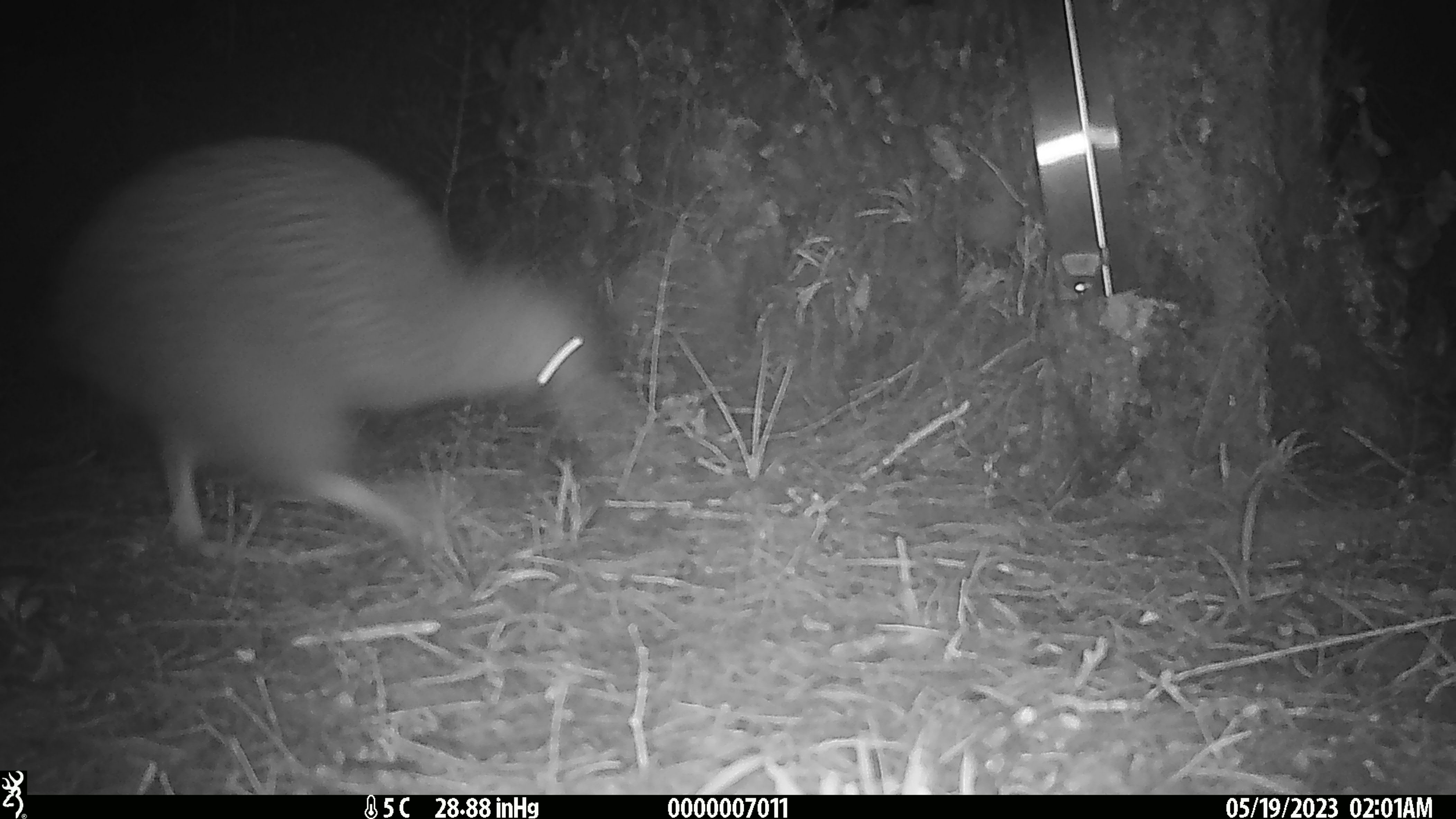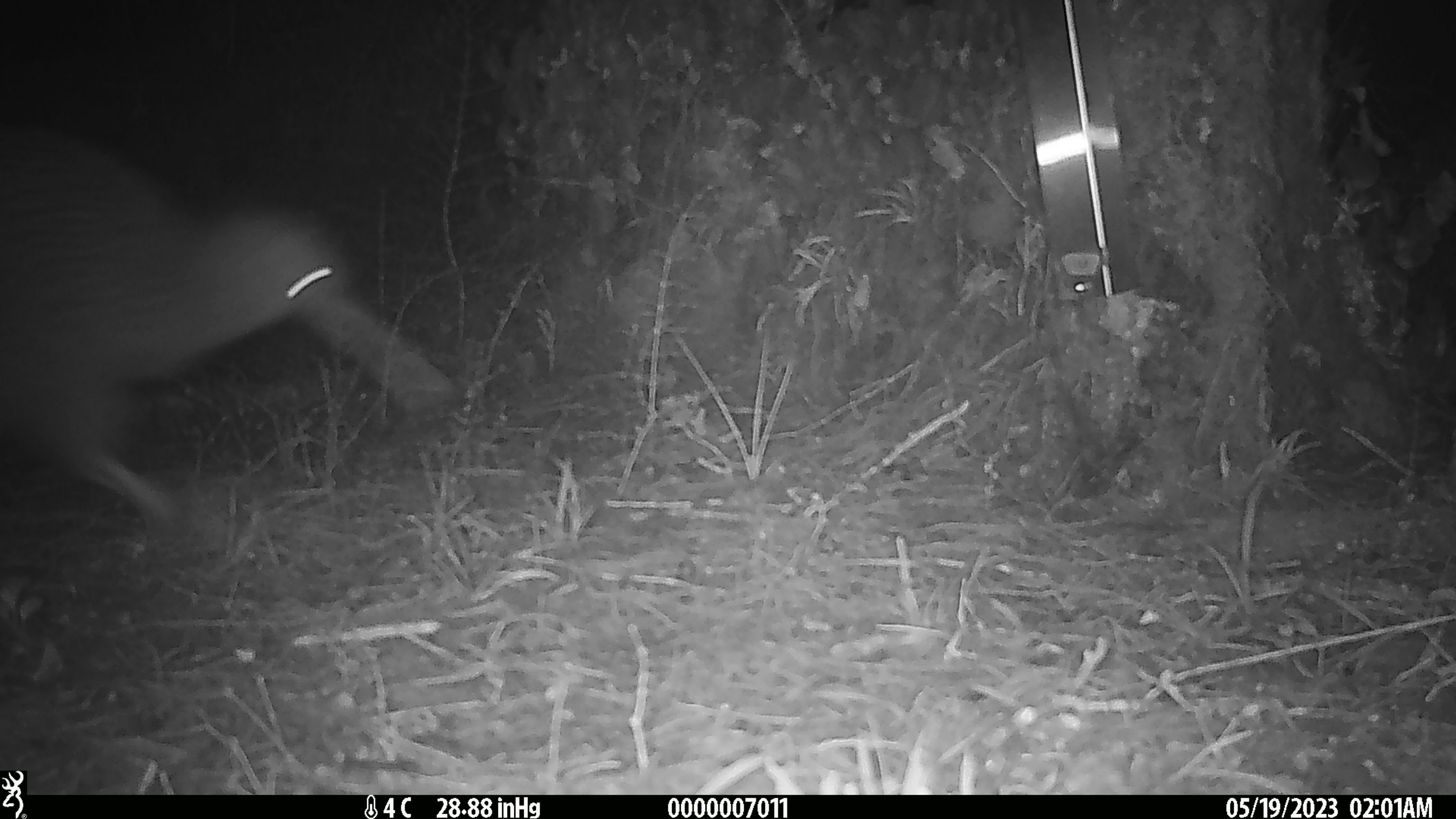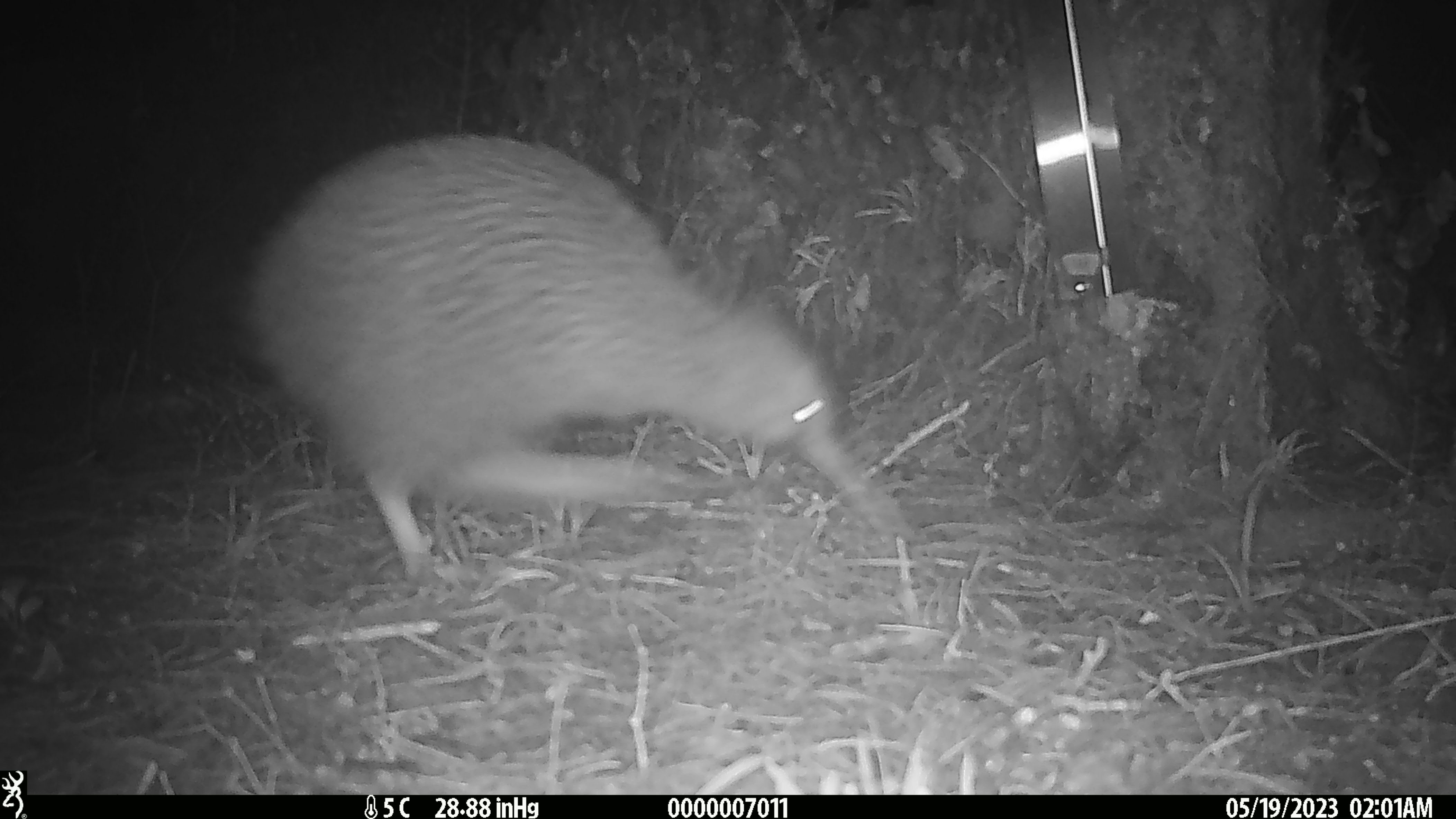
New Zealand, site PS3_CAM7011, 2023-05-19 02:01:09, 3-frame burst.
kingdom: Animalia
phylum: Chordata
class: Aves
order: Apterygiformes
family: Apterygidae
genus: Apteryx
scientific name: Apteryx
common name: kiwi